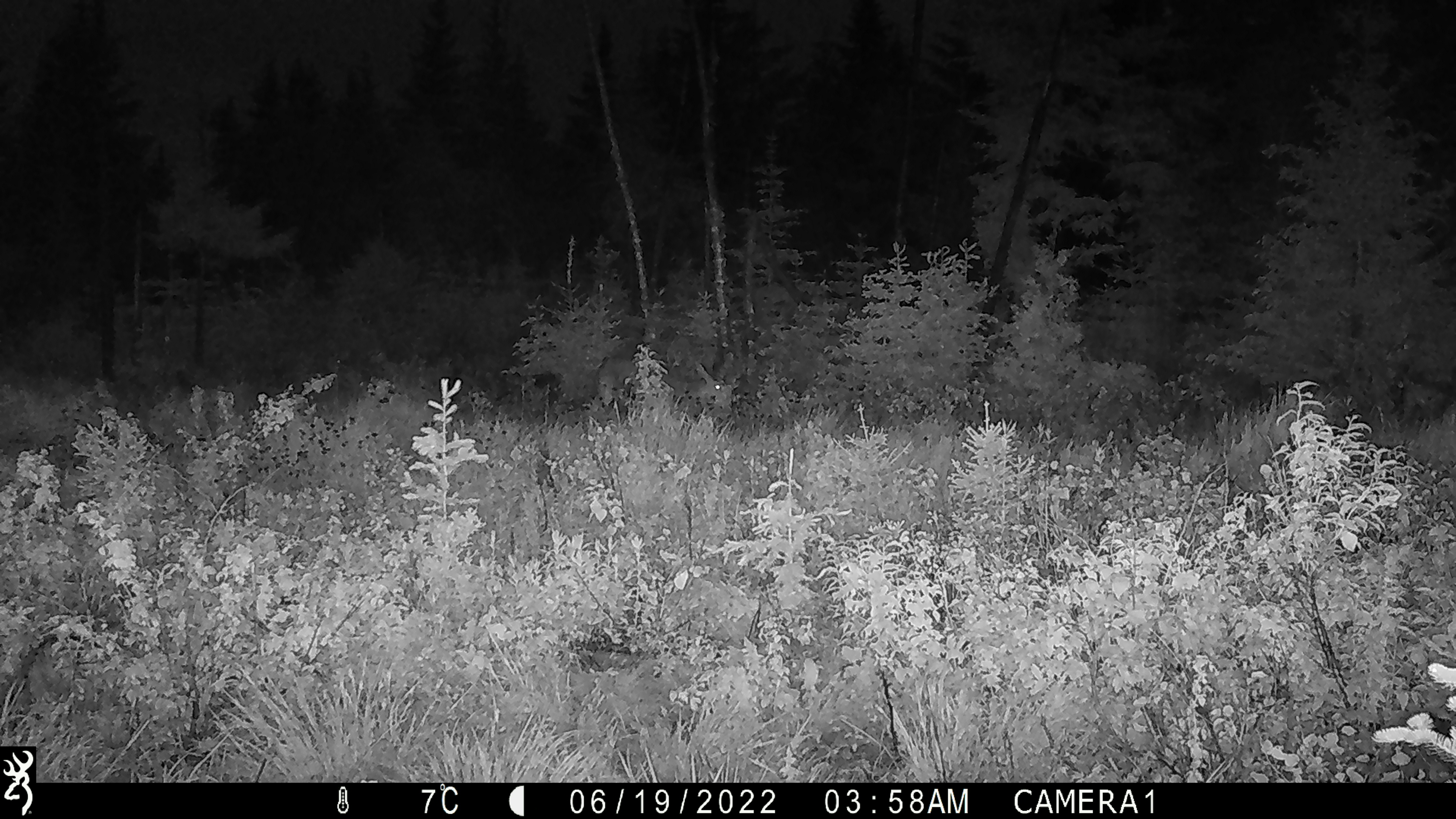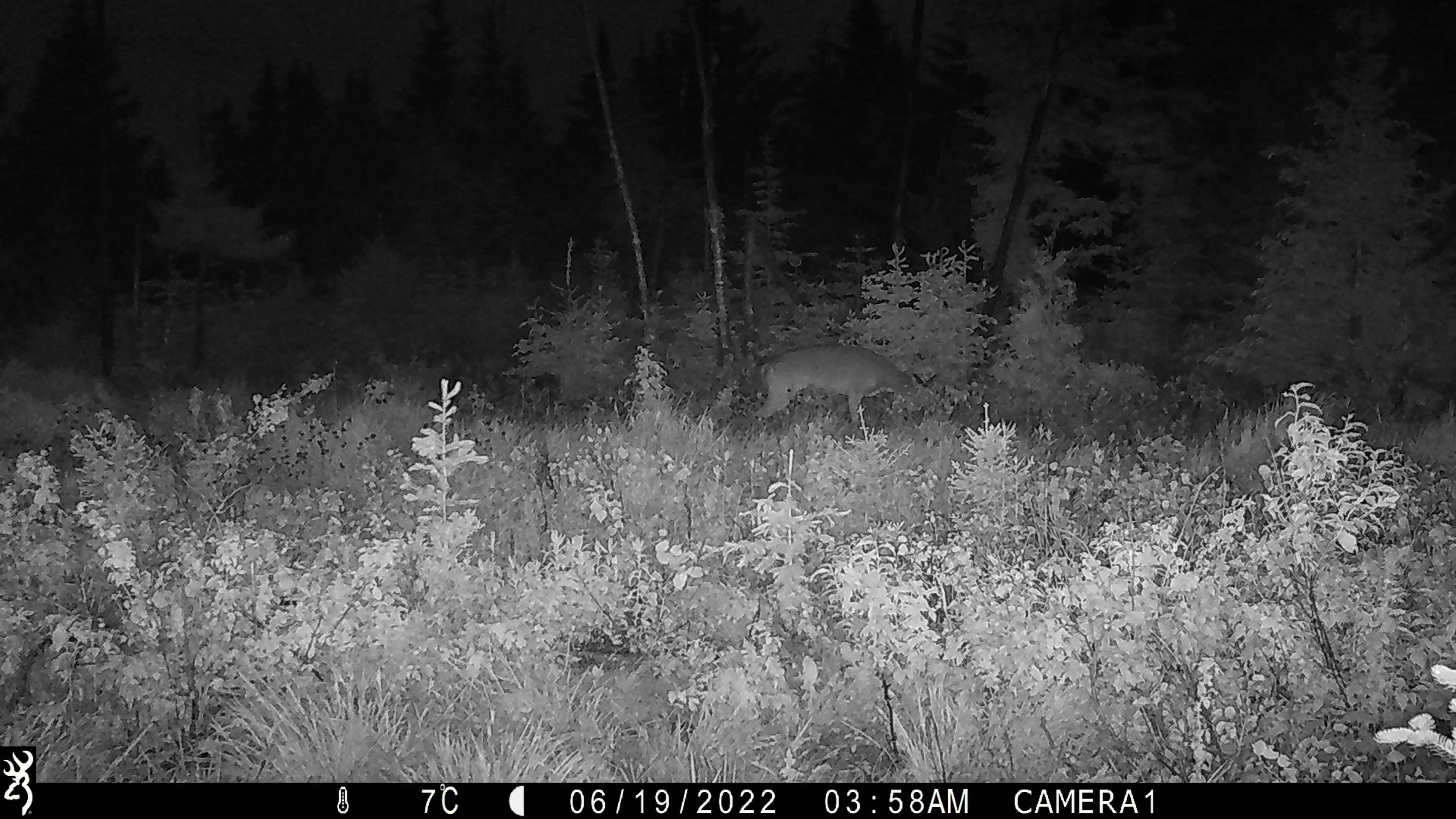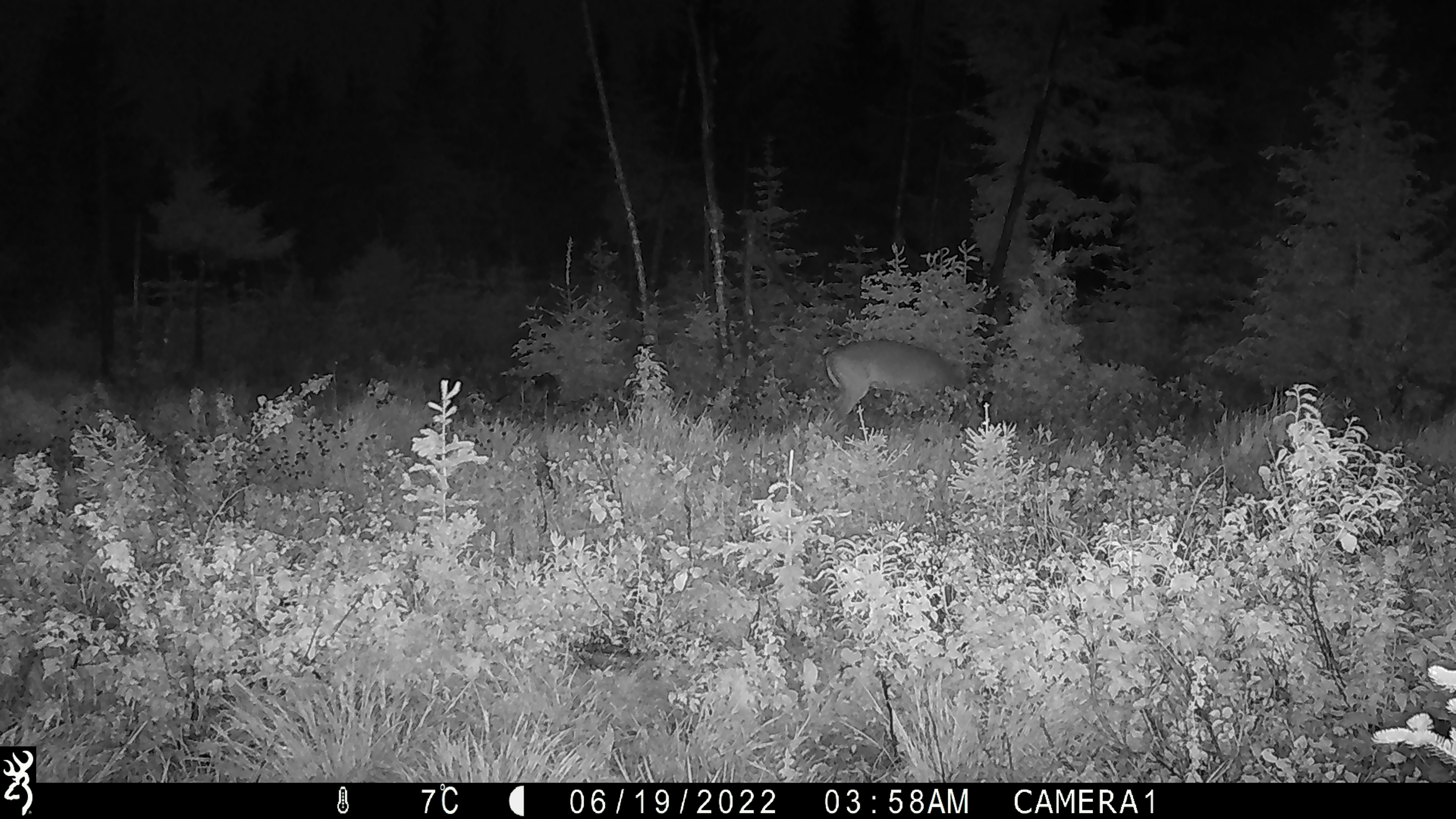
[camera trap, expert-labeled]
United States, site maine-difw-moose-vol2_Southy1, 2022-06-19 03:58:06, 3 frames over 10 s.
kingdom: Animalia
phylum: Chordata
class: Mammalia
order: Artiodactyla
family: Cervidae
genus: Odocoileus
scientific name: Odocoileus virginianus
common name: white-tailed deer